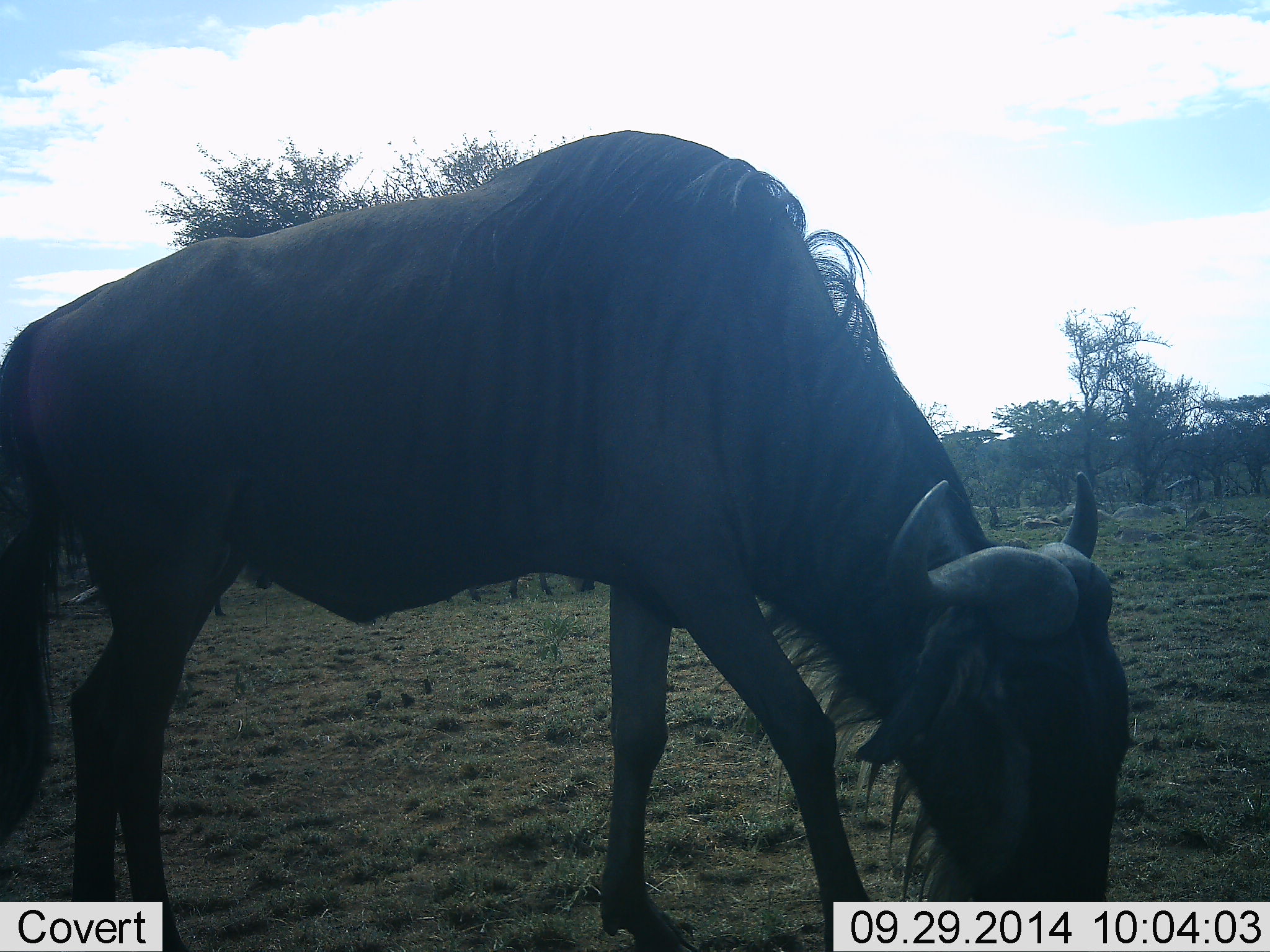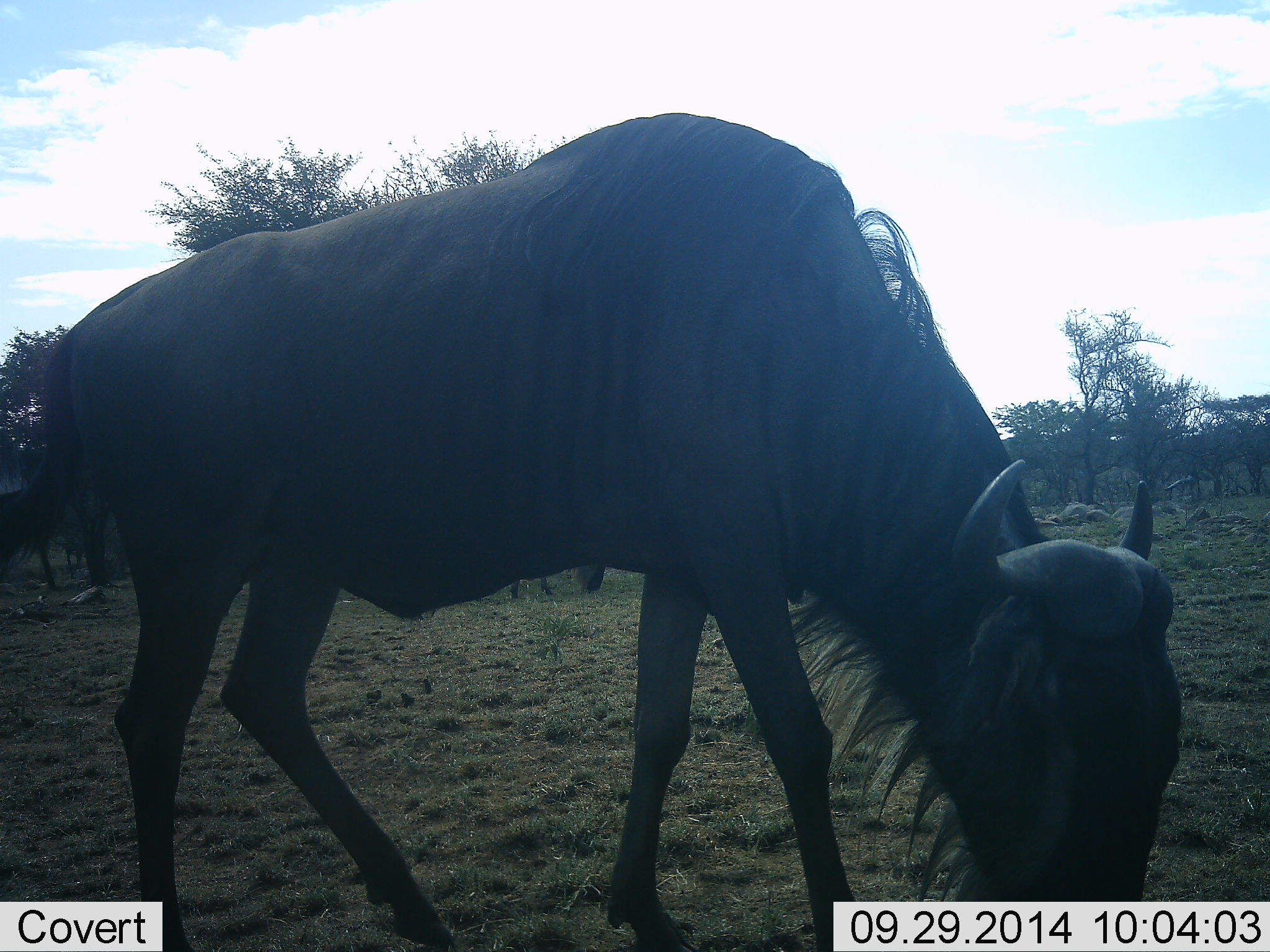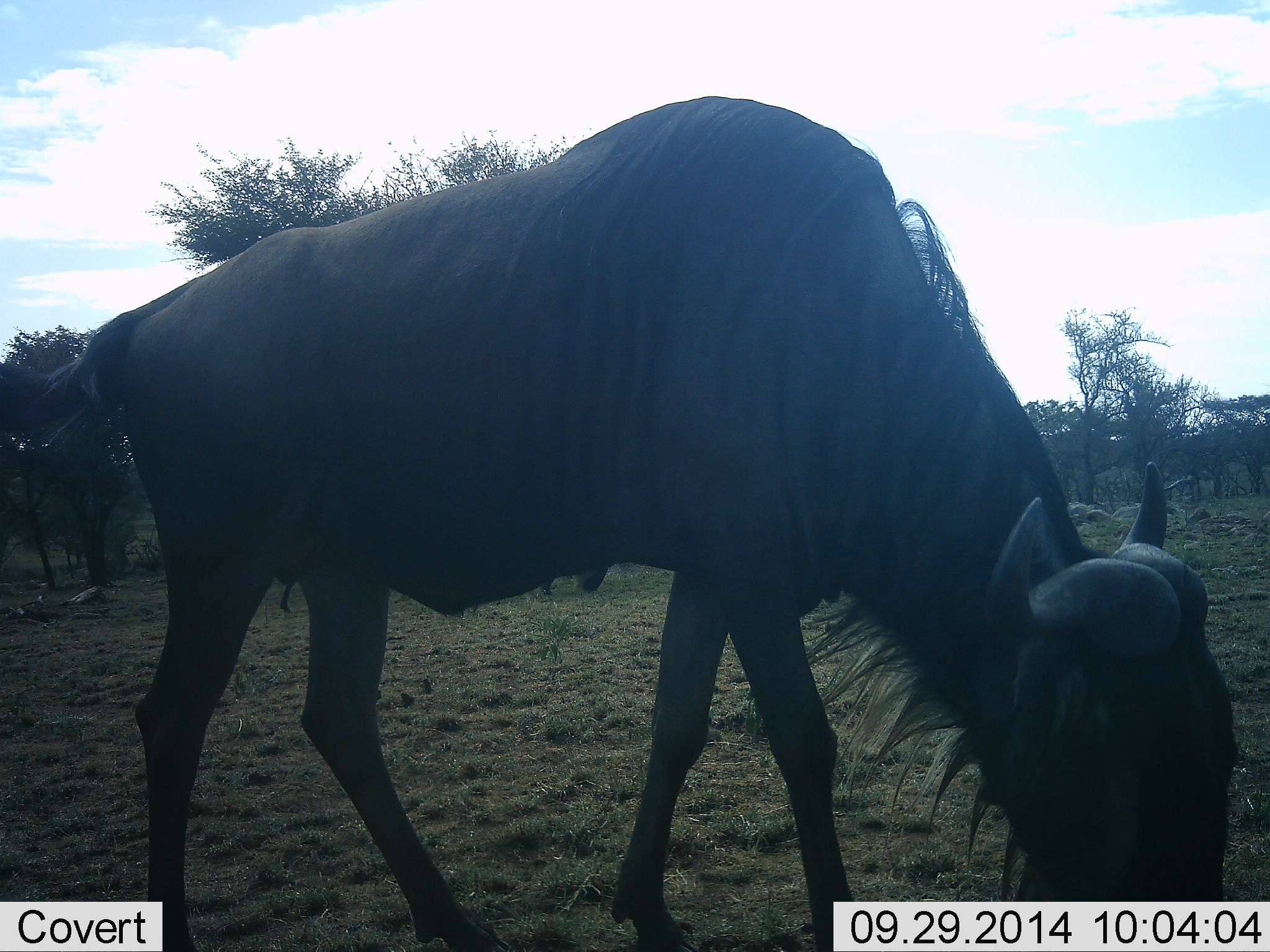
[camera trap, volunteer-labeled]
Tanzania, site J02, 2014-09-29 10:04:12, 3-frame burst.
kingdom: Animalia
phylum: Chordata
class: Mammalia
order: Artiodactyla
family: Bovidae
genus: Connochaetes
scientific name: Connochaetes taurinus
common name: blue wildebeest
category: wildebeest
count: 3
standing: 10%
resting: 0%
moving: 30%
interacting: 0%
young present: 0%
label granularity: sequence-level